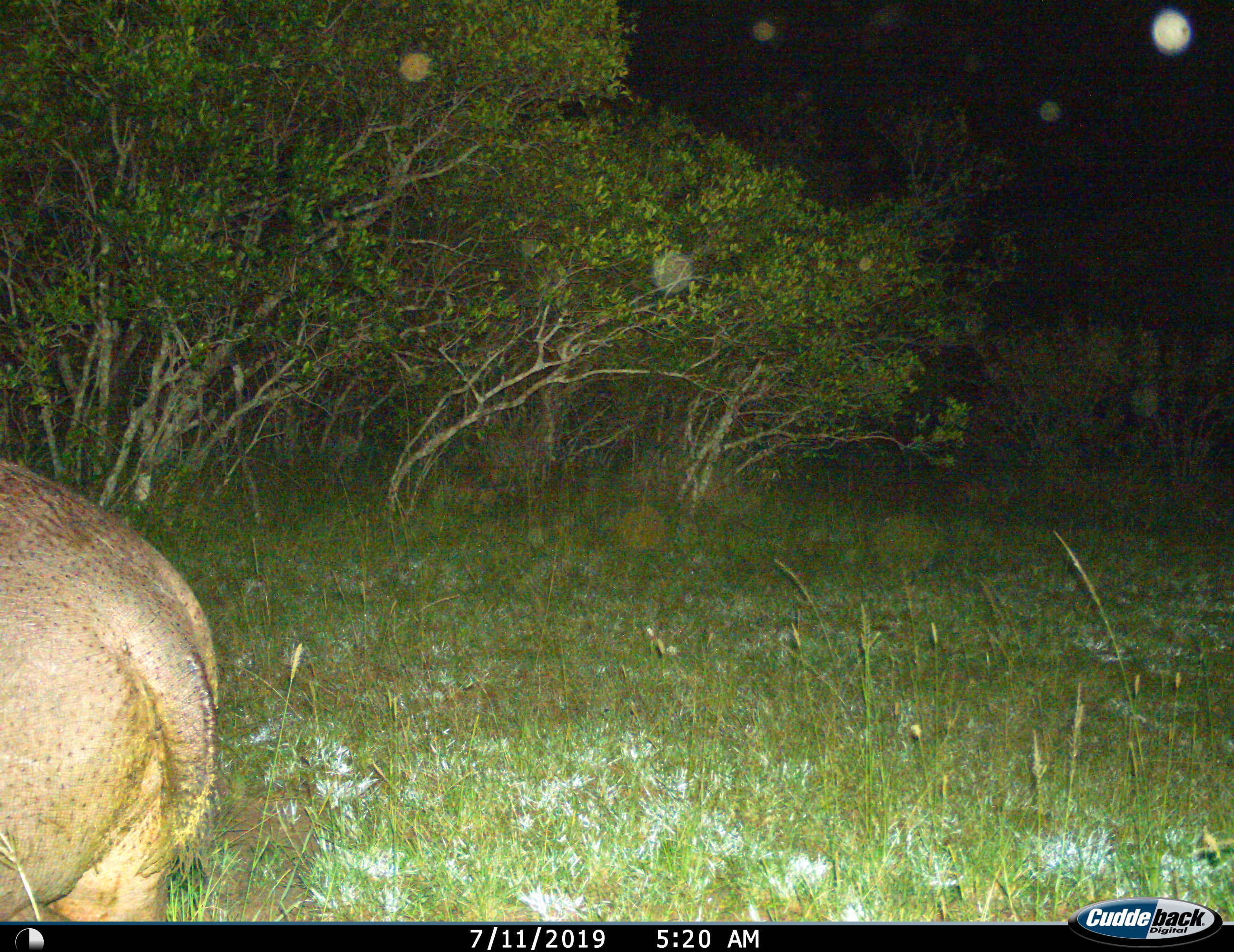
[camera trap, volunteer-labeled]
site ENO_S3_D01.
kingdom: Animalia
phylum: Chordata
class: Mammalia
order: Artiodactyla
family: Hippopotamidae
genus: Hippopotamus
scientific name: Hippopotamus amphibius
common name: hippopotamus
Hippopotamus (Hippopotamus amphibius), count 1. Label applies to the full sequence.